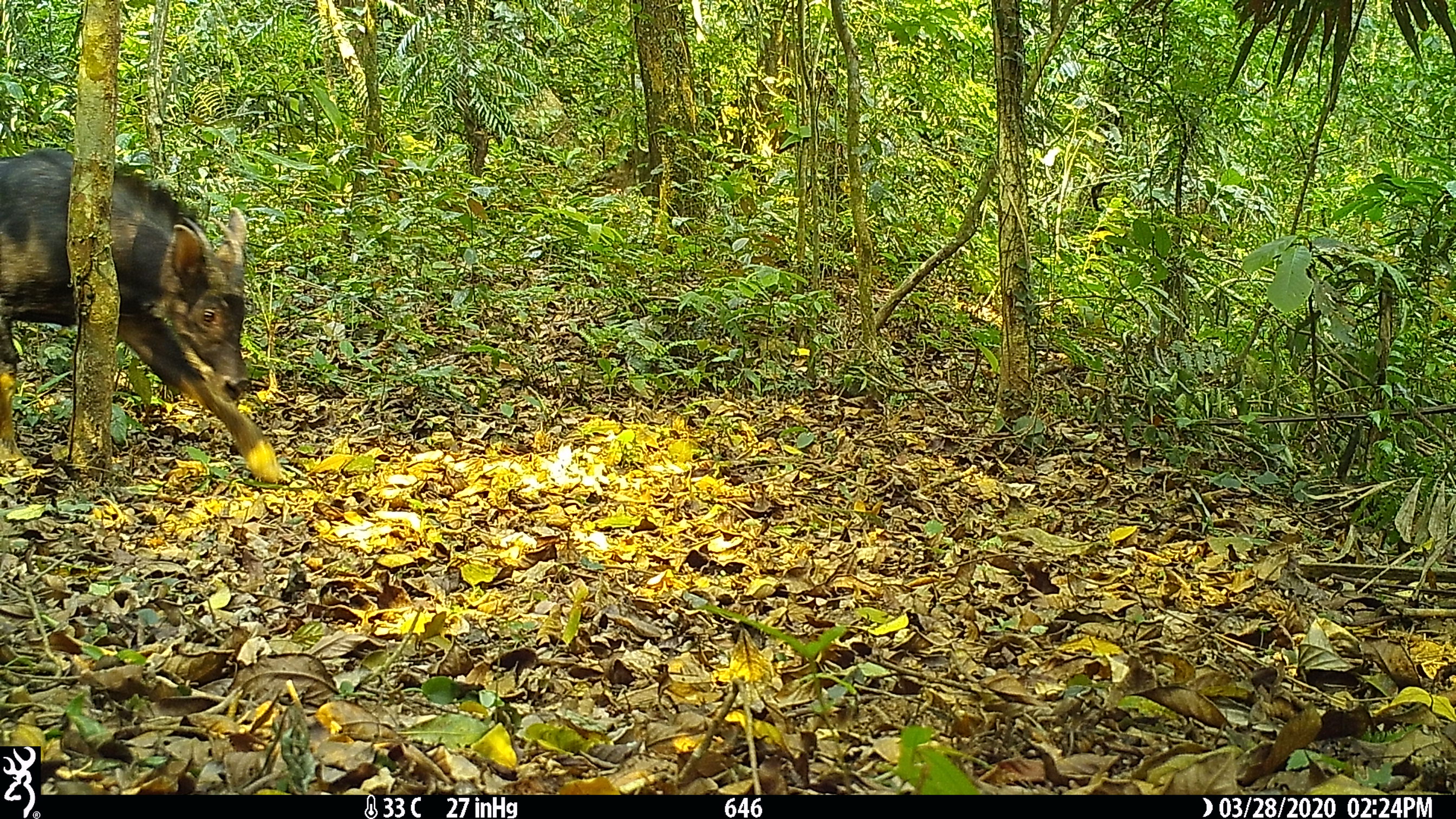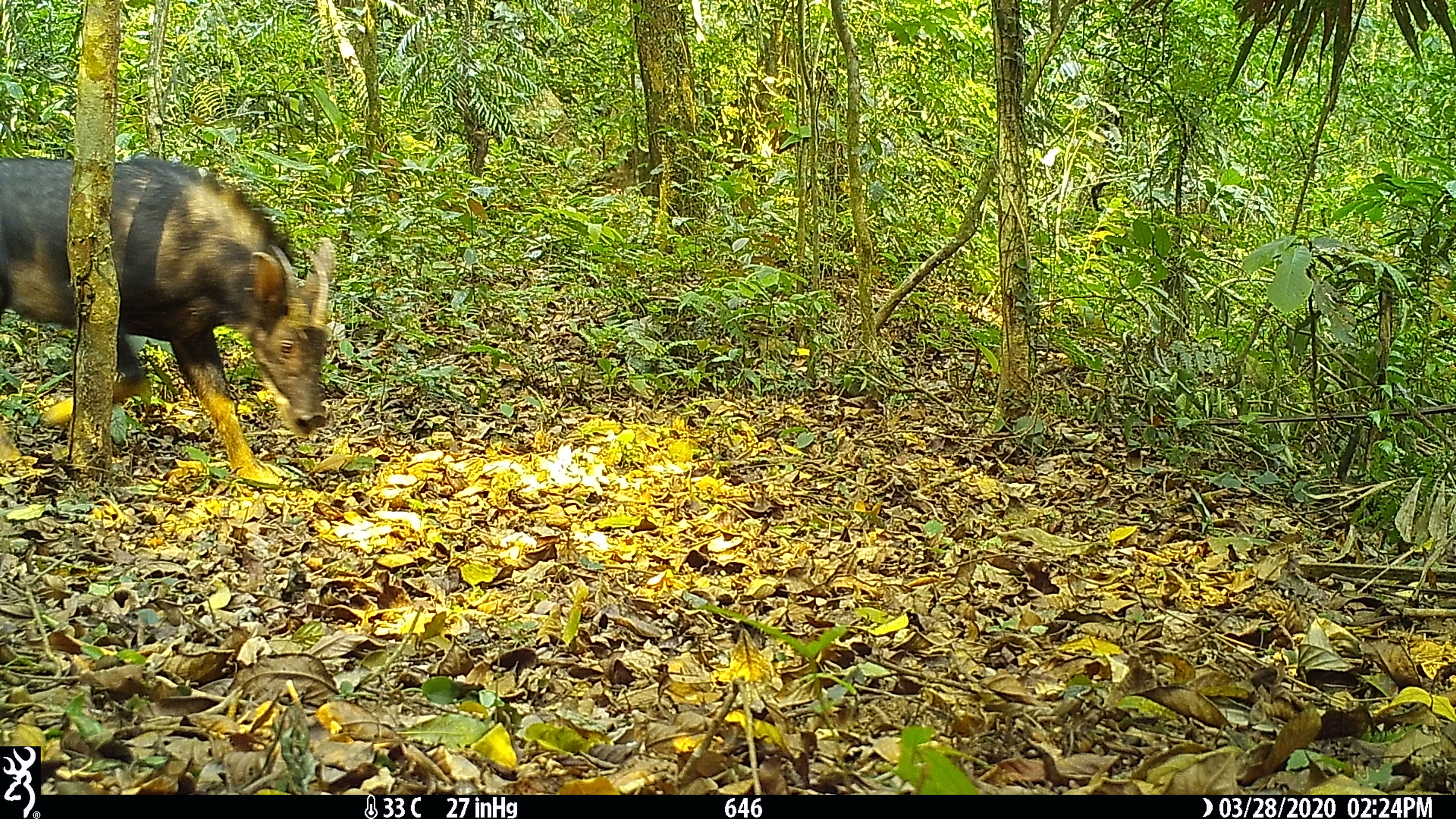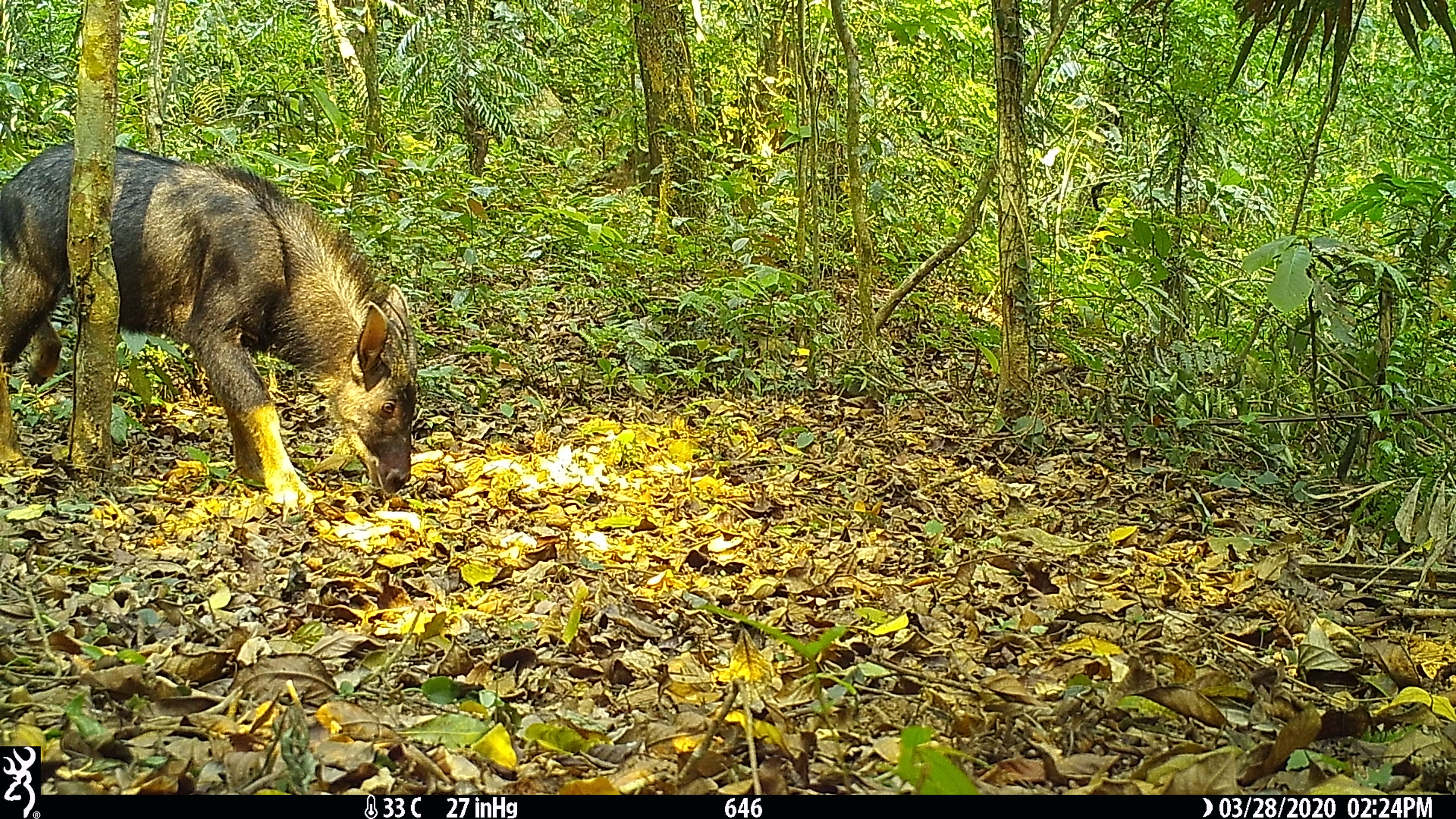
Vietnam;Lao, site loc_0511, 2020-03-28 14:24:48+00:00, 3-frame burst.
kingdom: Animalia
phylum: Chordata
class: Mammalia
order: Artiodactyla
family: Bovidae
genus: Capricornis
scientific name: Capricornis sumatraensis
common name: chinese serow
Chinese serow (Capricornis sumatraensis). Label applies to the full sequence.